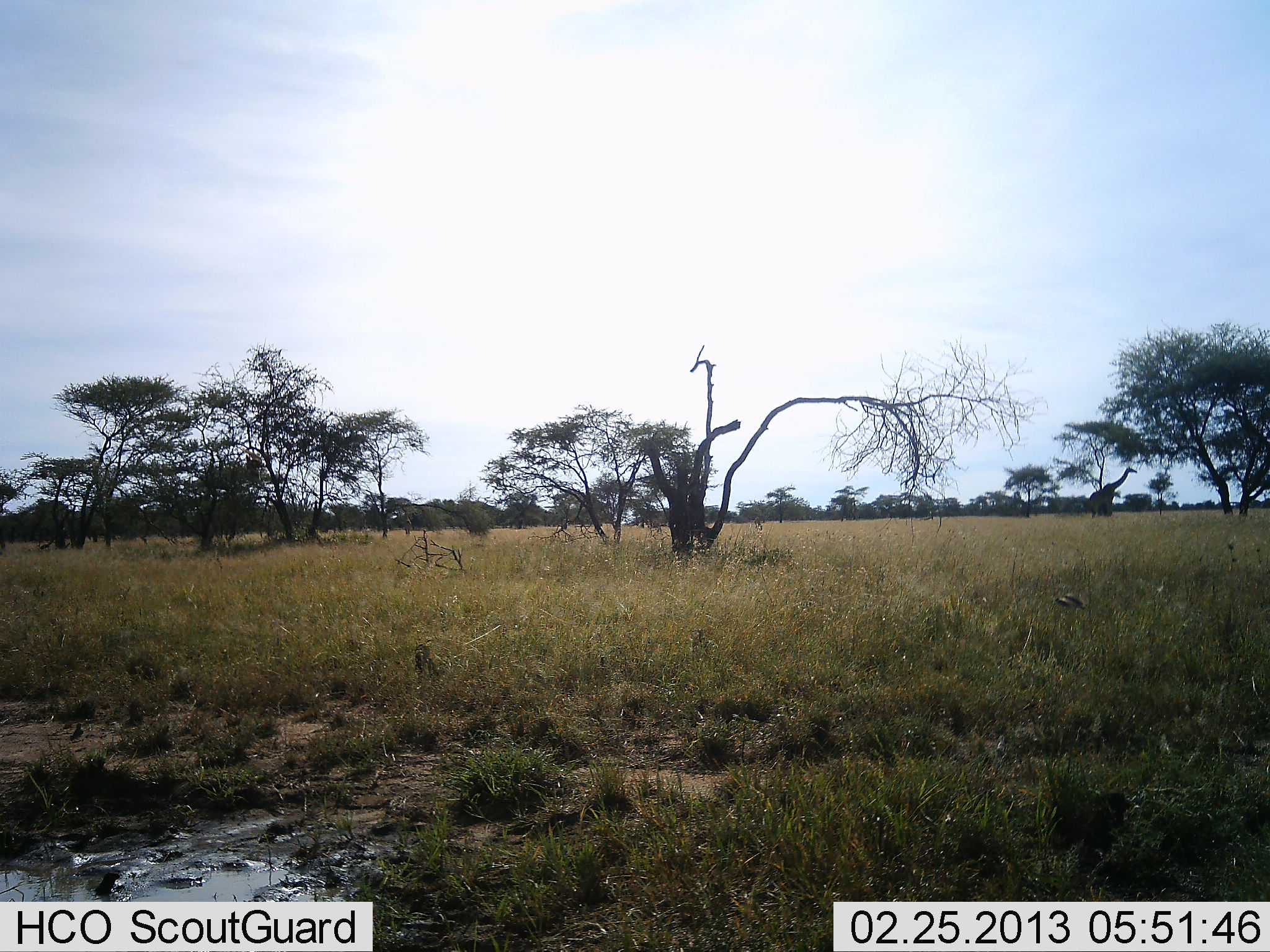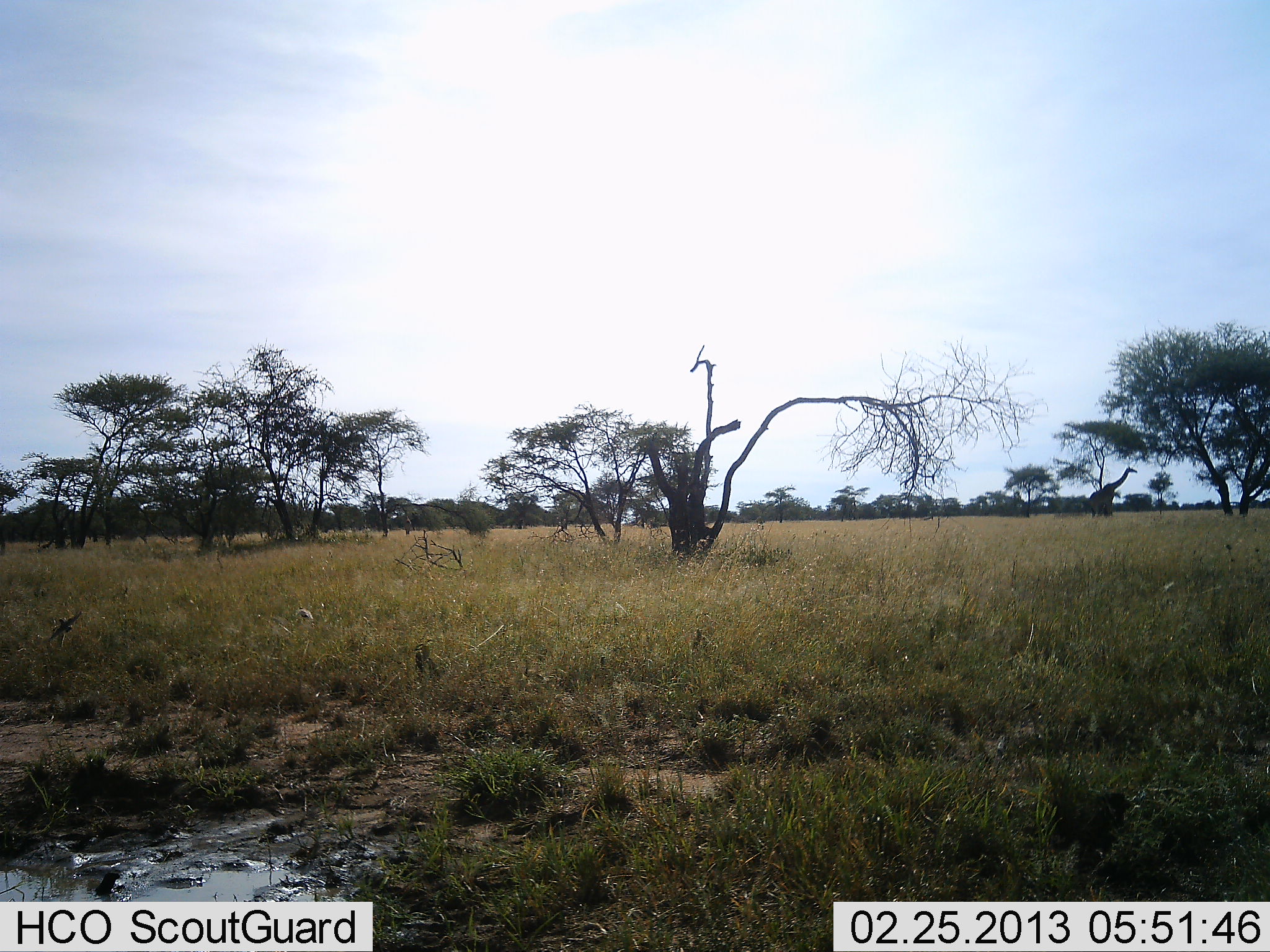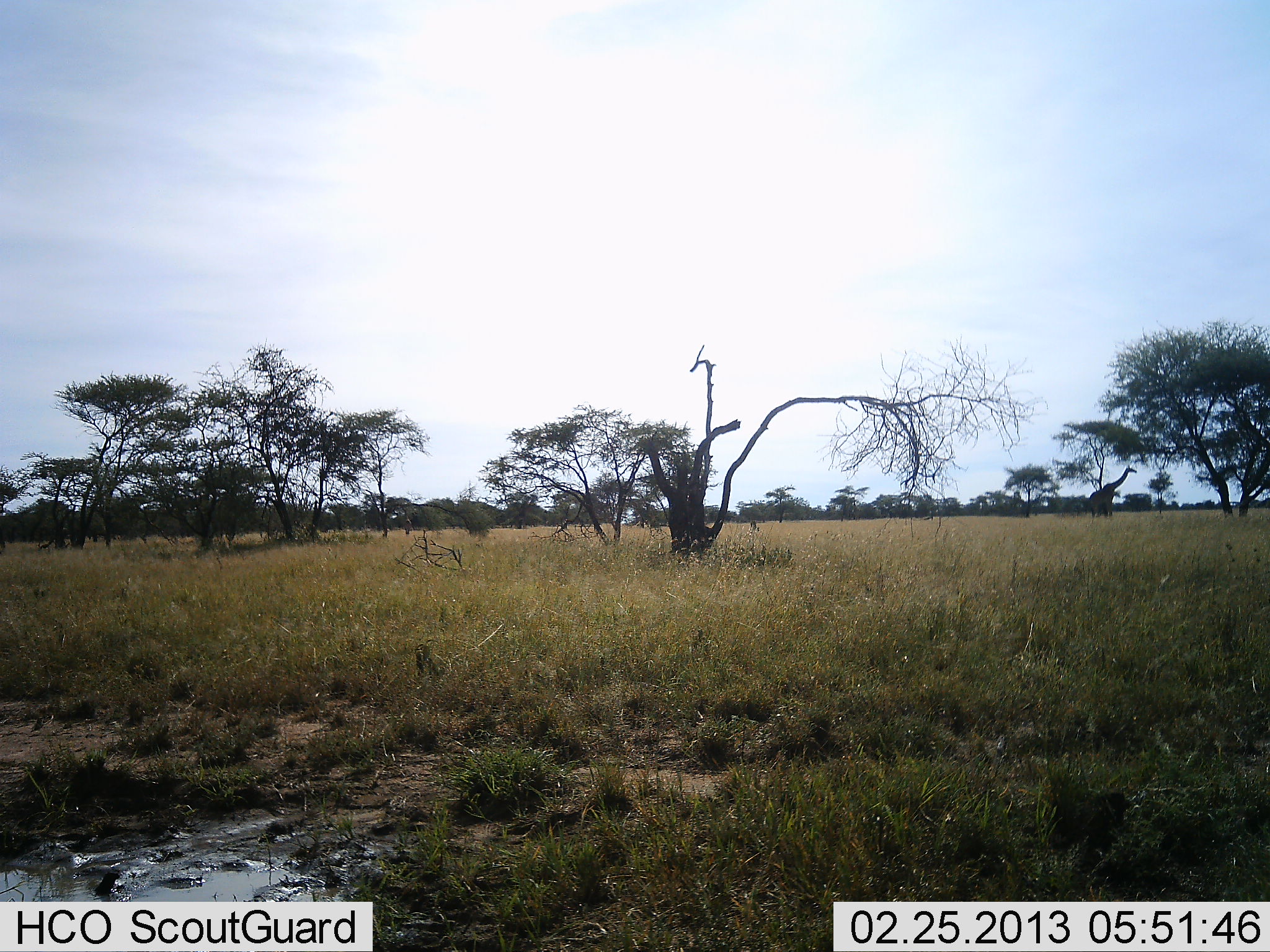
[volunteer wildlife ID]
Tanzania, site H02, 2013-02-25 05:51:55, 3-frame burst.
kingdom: Animalia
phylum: Chordata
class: Mammalia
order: Artiodactyla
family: Giraffidae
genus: Giraffa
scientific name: Giraffa camelopardalis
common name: giraffe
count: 1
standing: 72%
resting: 0%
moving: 24%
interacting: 0%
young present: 4%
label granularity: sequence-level